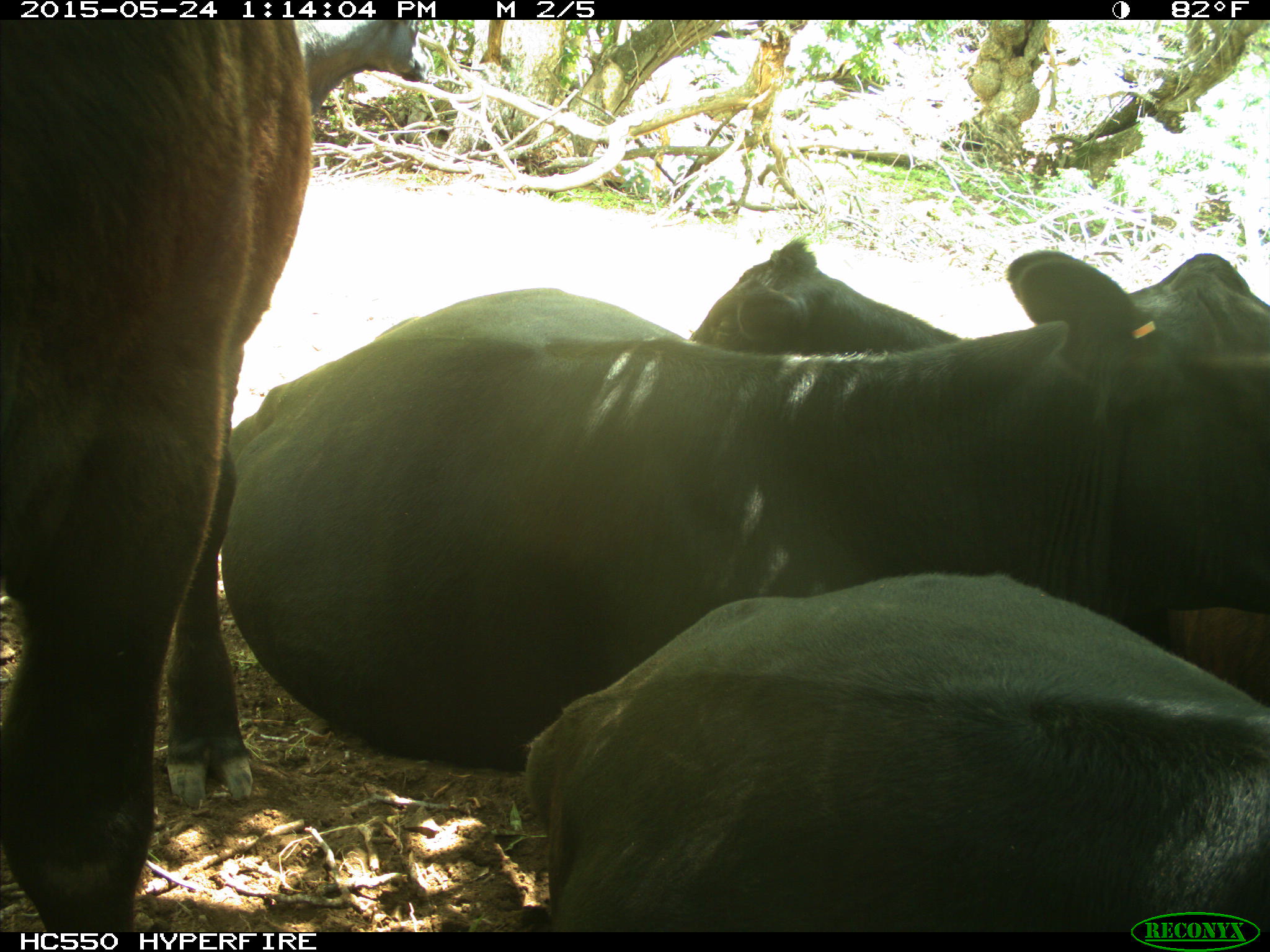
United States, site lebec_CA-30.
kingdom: Animalia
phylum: Chordata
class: Mammalia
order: Artiodactyla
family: Bovidae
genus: Bos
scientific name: Bos taurus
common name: domestic cow